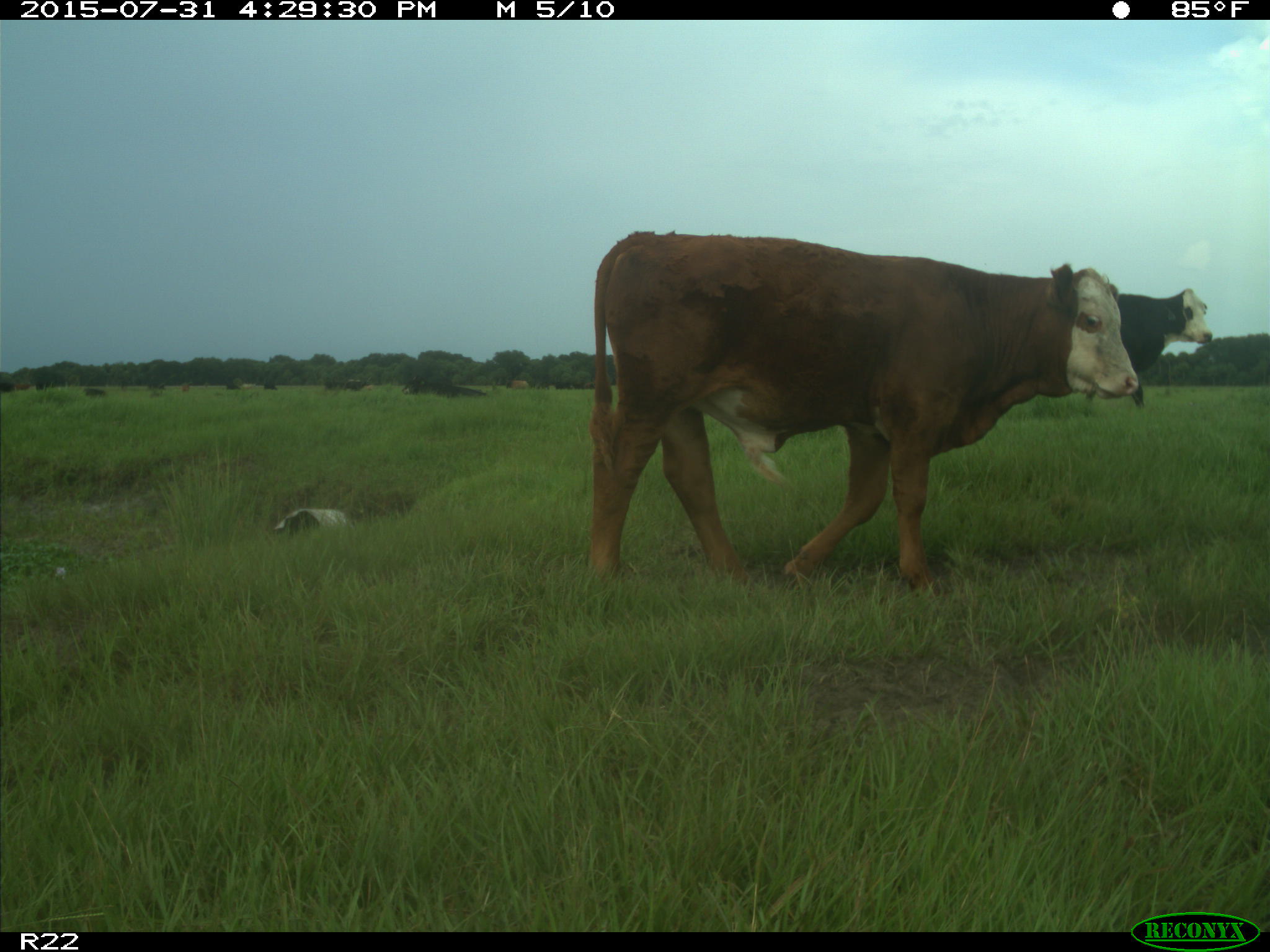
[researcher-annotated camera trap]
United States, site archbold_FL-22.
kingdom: Animalia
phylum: Chordata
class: Mammalia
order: Artiodactyla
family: Bovidae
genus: Bos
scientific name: Bos taurus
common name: domestic cow